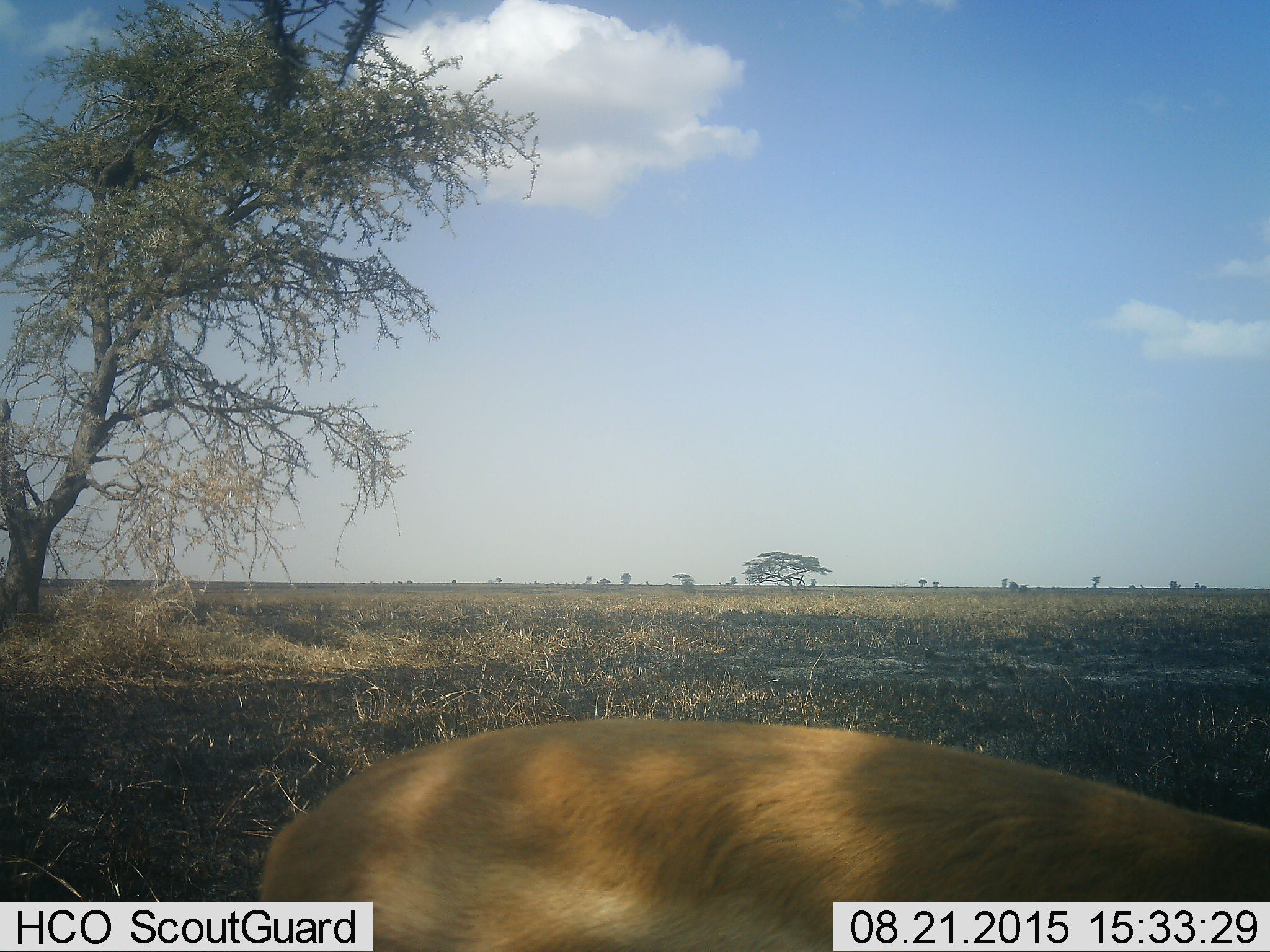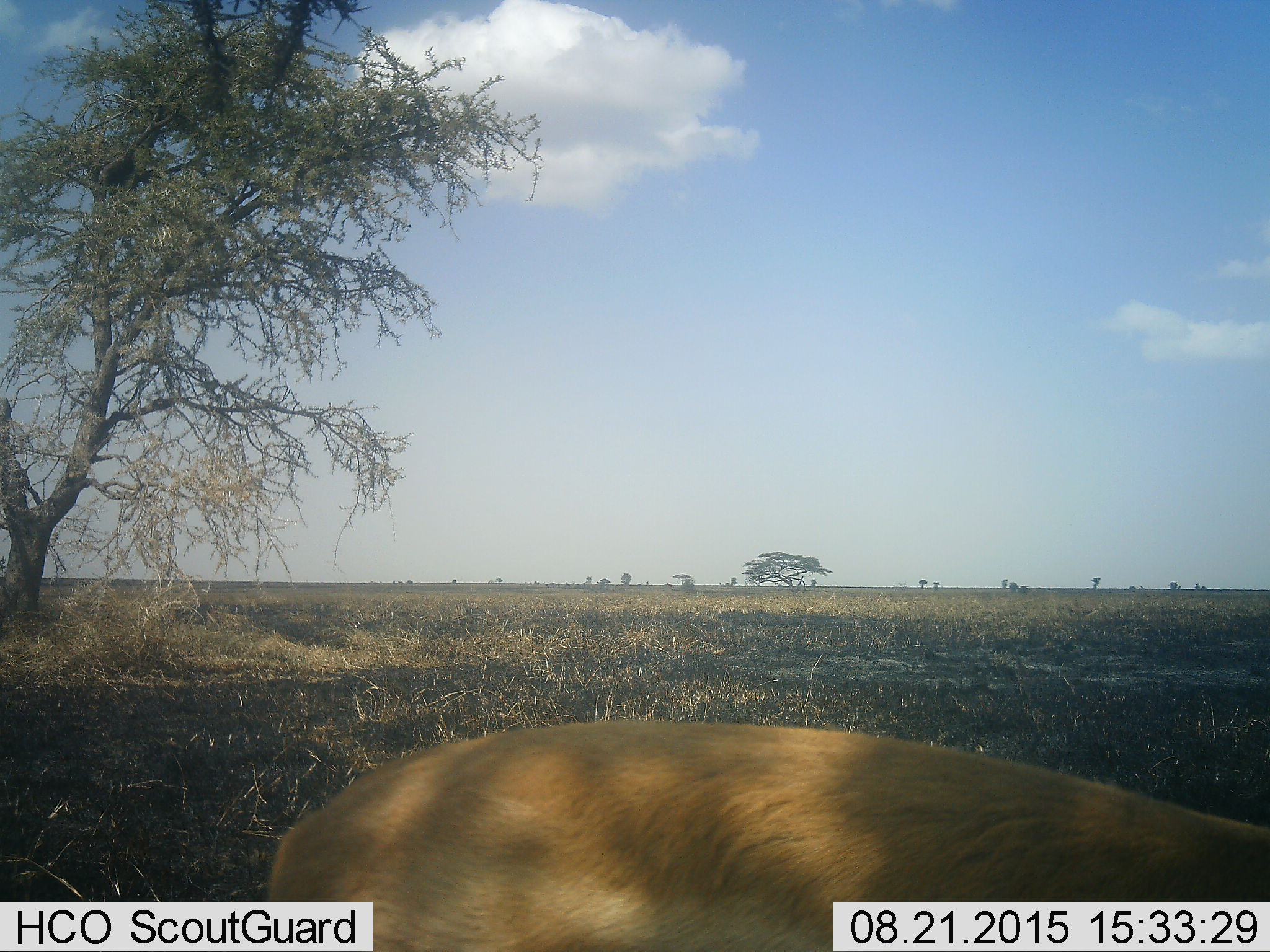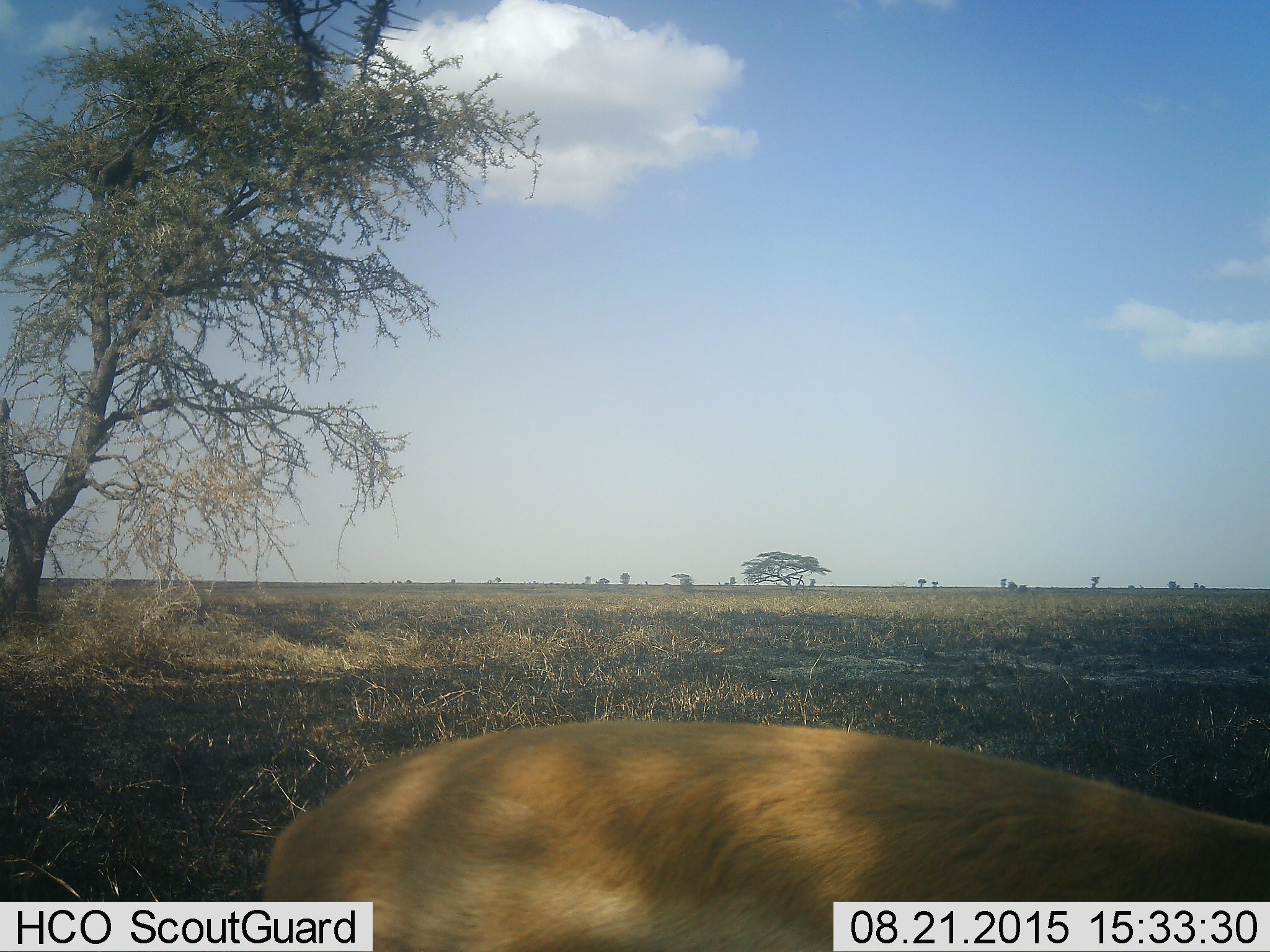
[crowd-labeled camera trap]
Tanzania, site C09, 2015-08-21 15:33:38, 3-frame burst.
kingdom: Animalia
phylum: Chordata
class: Mammalia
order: Artiodactyla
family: Bovidae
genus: Eudorcas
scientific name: Eudorcas thomsonii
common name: thomson's gazelle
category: gazellethomsons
Gazellethomsons (thomson's gazelle) (Eudorcas thomsonii), count 1. Behavior (volunteer vote fractions): standing 88%, resting 0%, moving 12%, interacting 0%. Young present (vote fraction): 0%. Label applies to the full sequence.